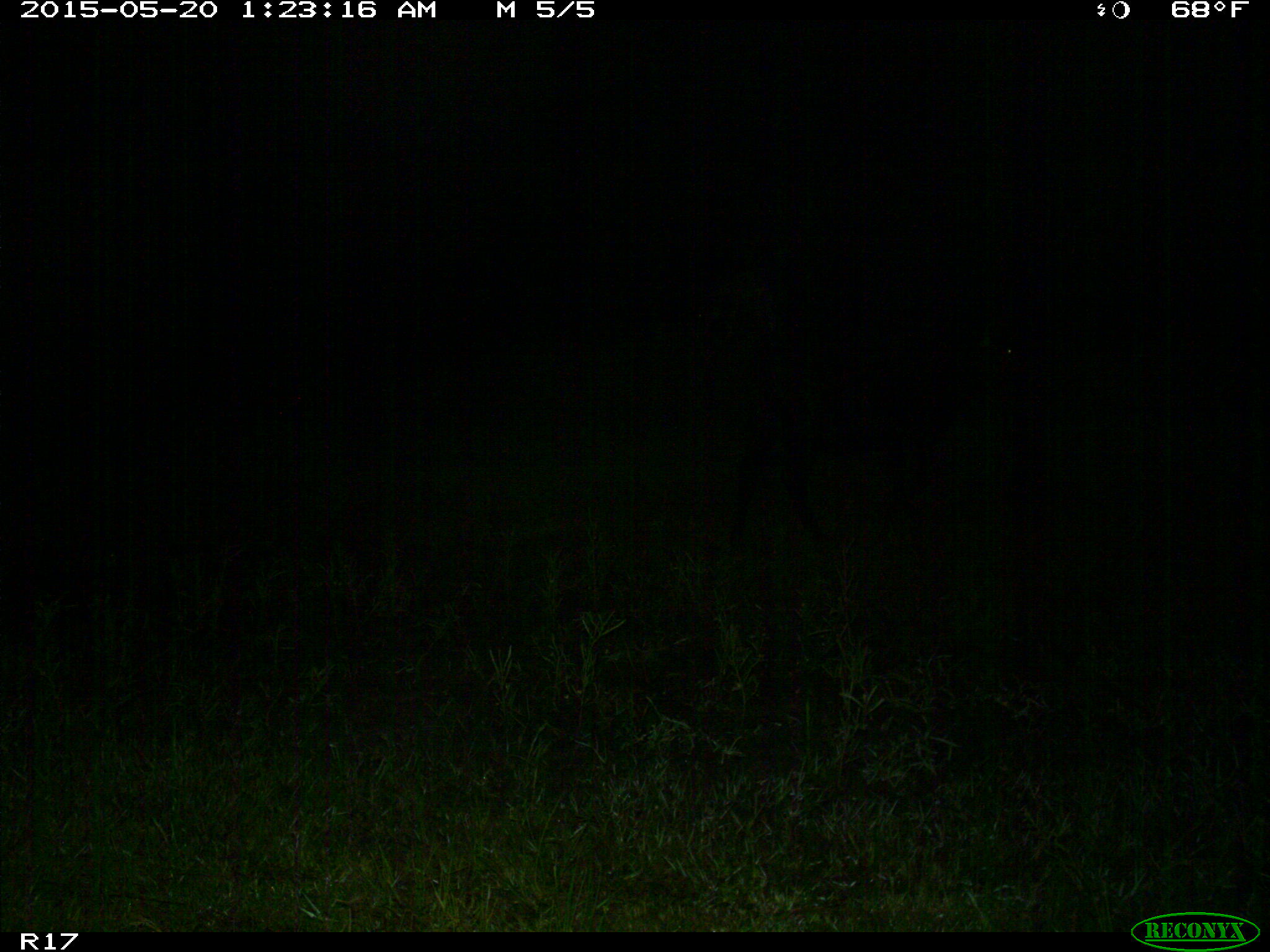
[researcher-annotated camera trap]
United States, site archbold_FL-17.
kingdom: Animalia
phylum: Chordata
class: Mammalia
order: Artiodactyla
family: Bovidae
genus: Bos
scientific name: Bos taurus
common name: domestic cow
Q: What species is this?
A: Bos taurus (domestic cow).